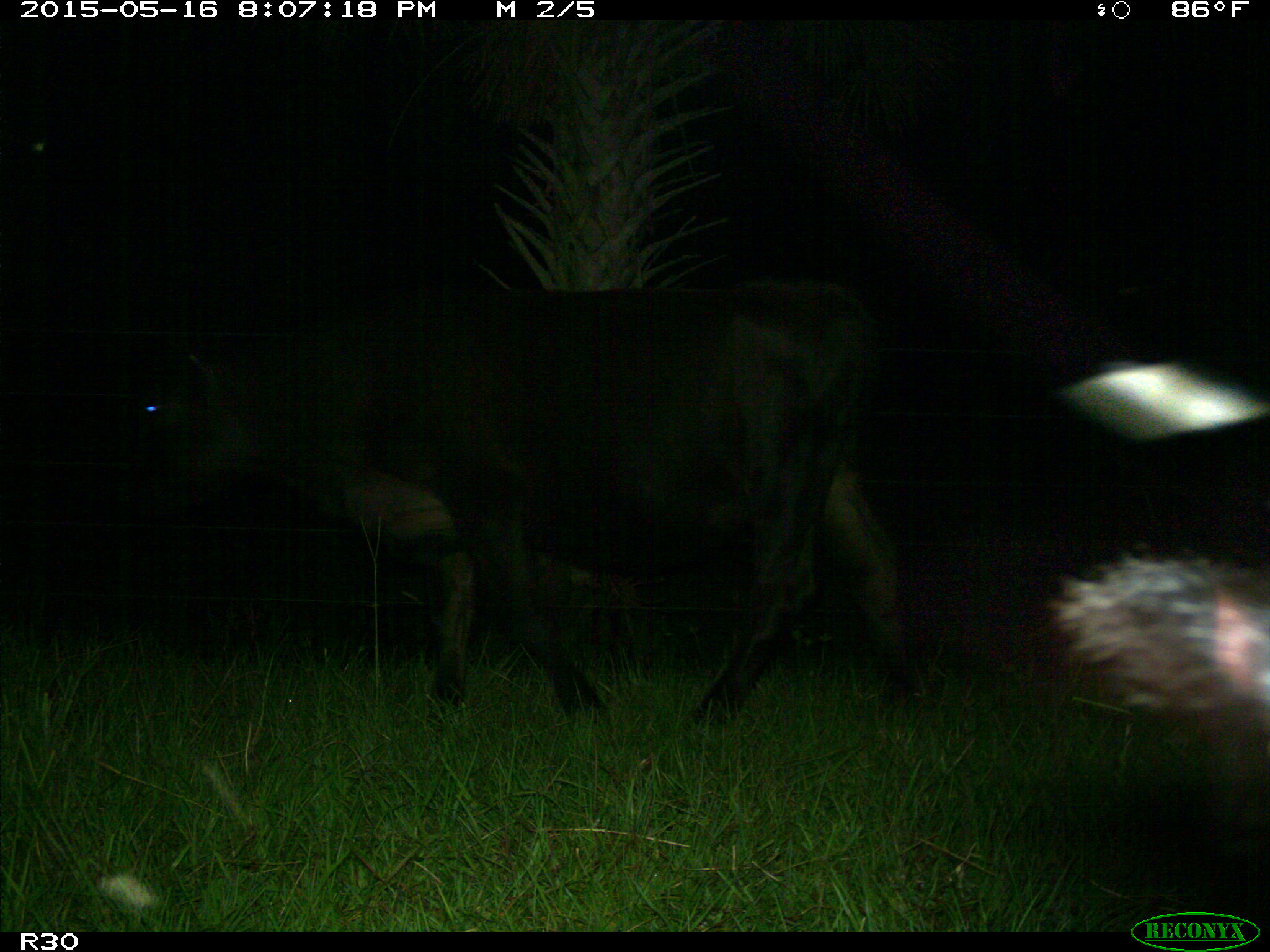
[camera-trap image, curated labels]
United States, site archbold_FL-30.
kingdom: Animalia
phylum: Chordata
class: Mammalia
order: Artiodactyla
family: Bovidae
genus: Bos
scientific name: Bos taurus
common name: domestic cow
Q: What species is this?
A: Bos taurus (domestic cow).